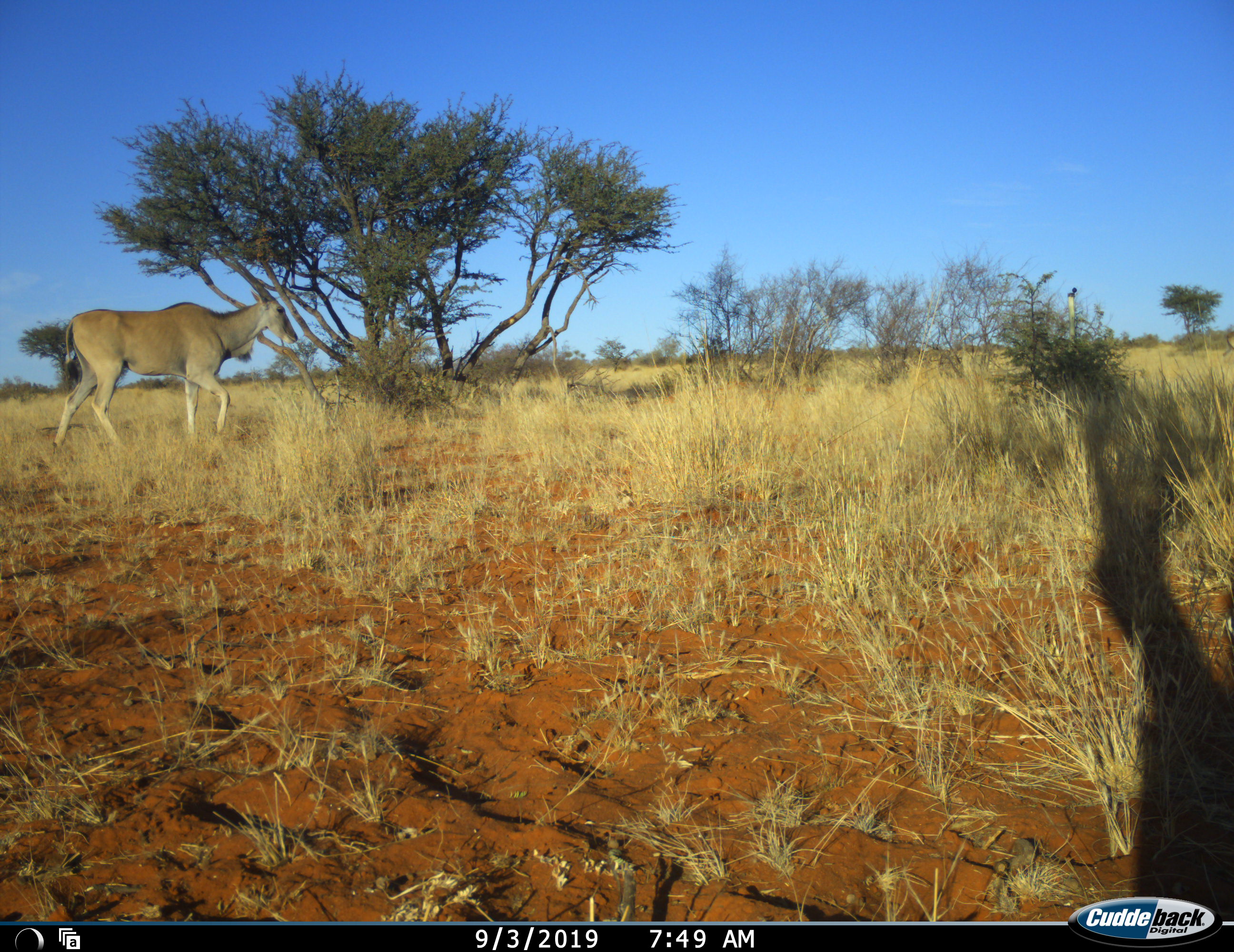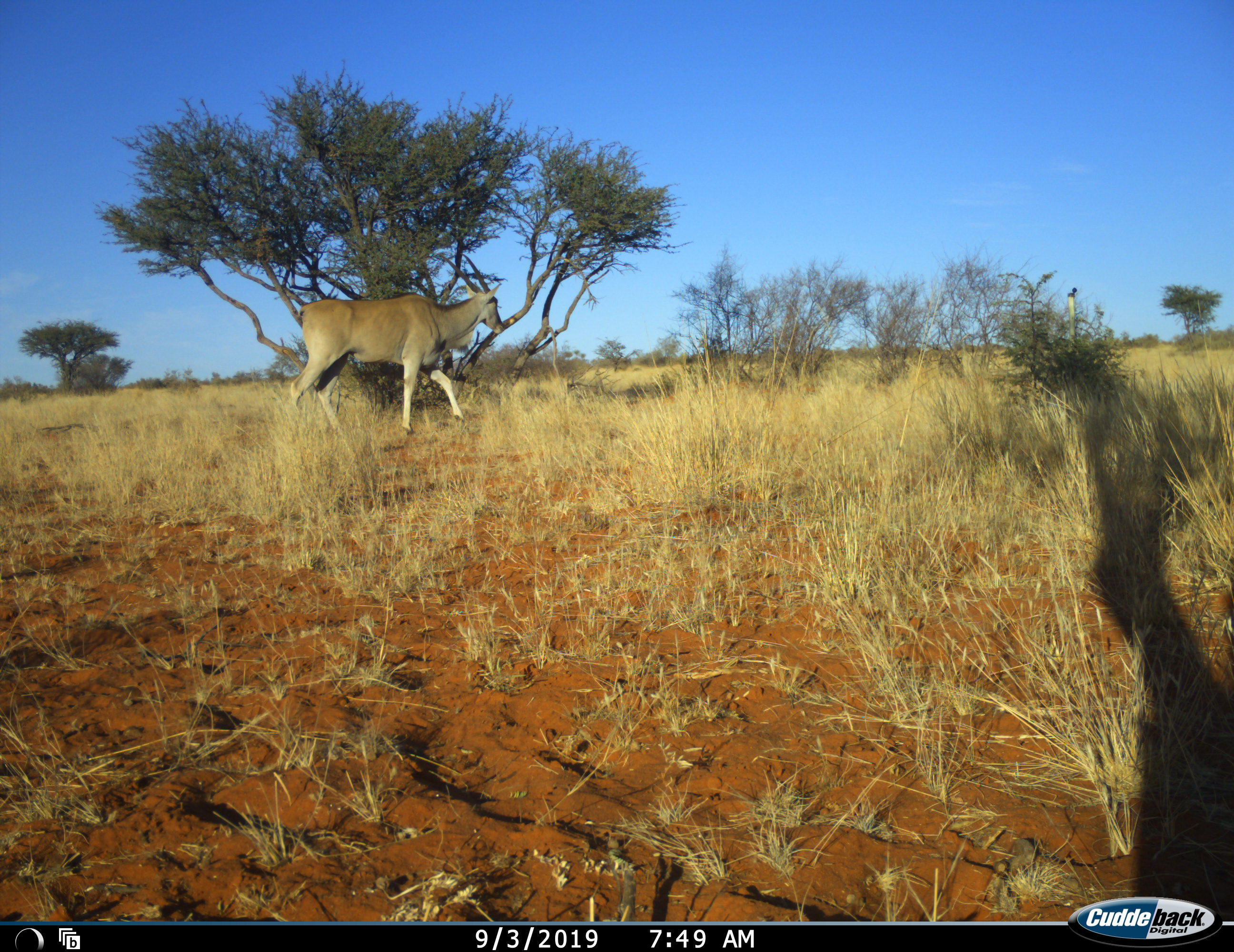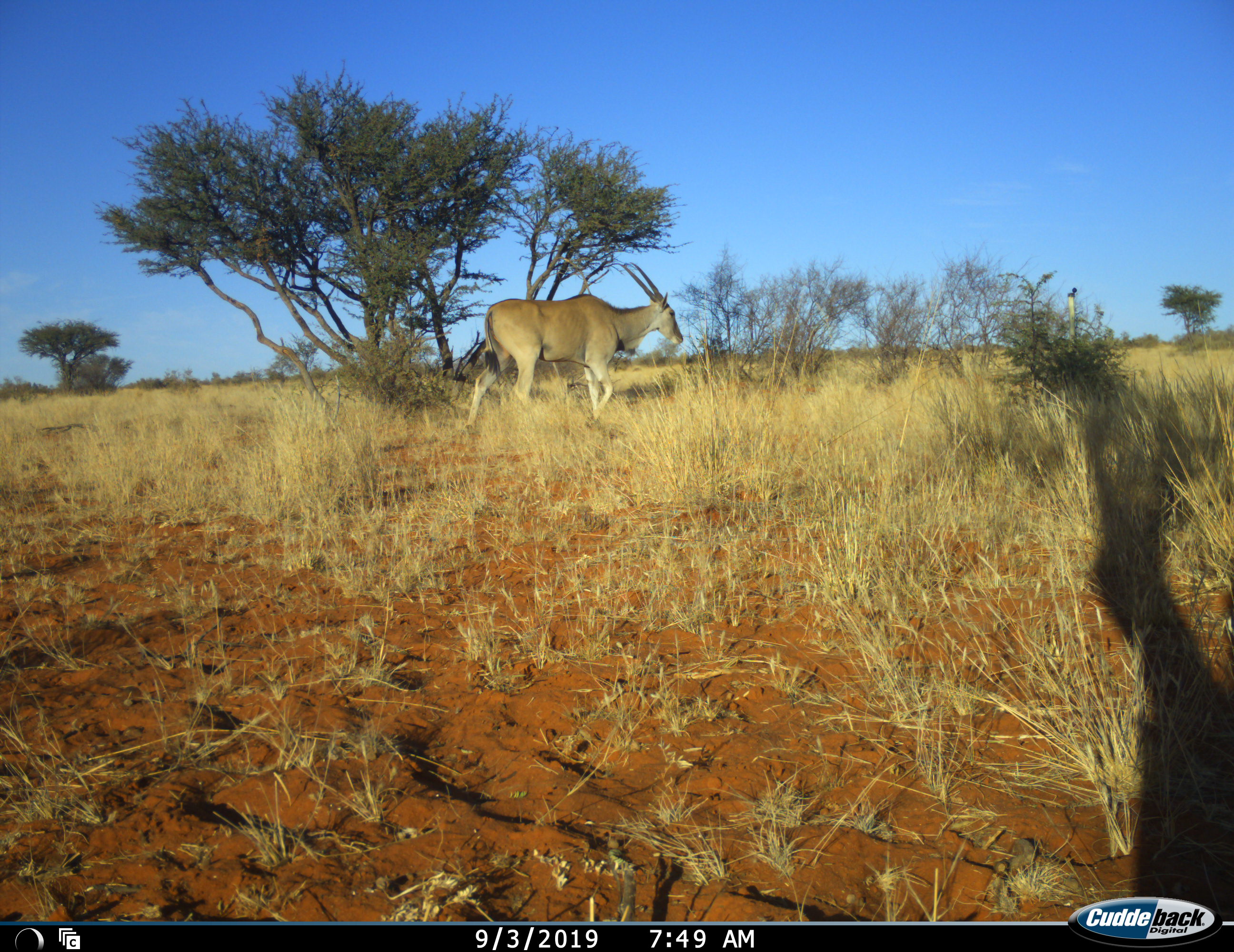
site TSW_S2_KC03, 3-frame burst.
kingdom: Animalia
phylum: Chordata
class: Mammalia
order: Artiodactyla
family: Bovidae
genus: Tragelaphus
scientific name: Tragelaphus oryx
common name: eland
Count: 1.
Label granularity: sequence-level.